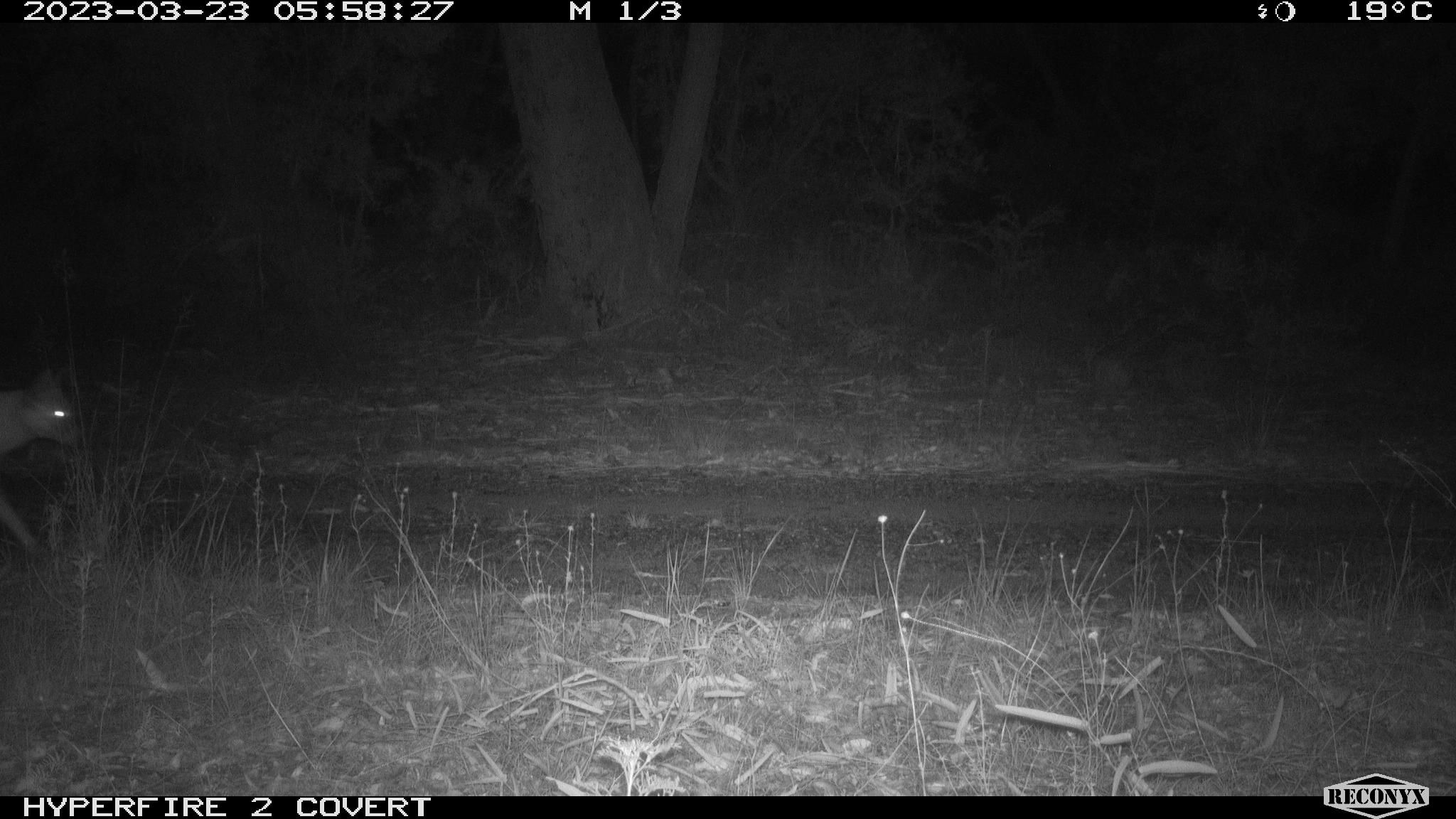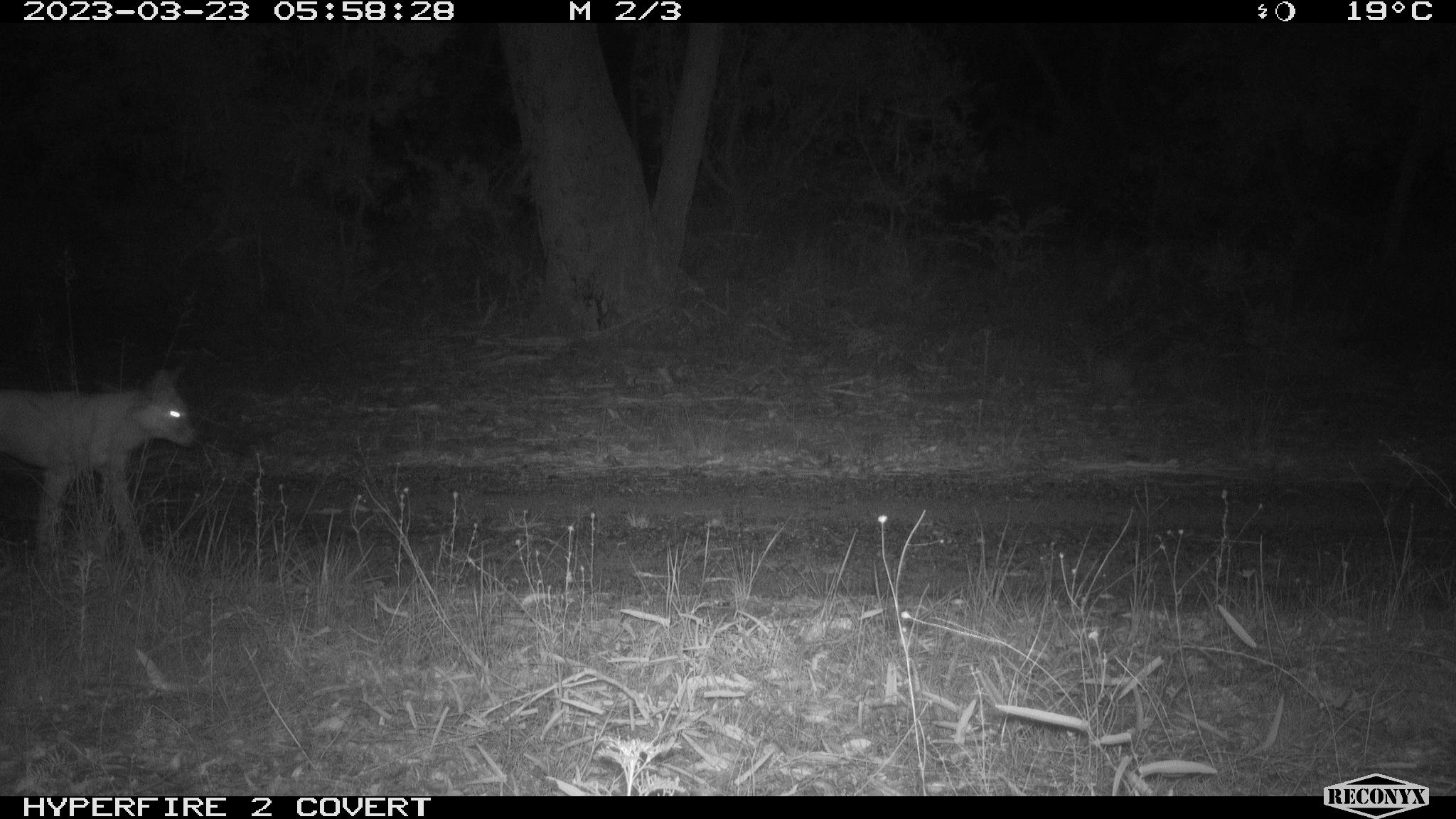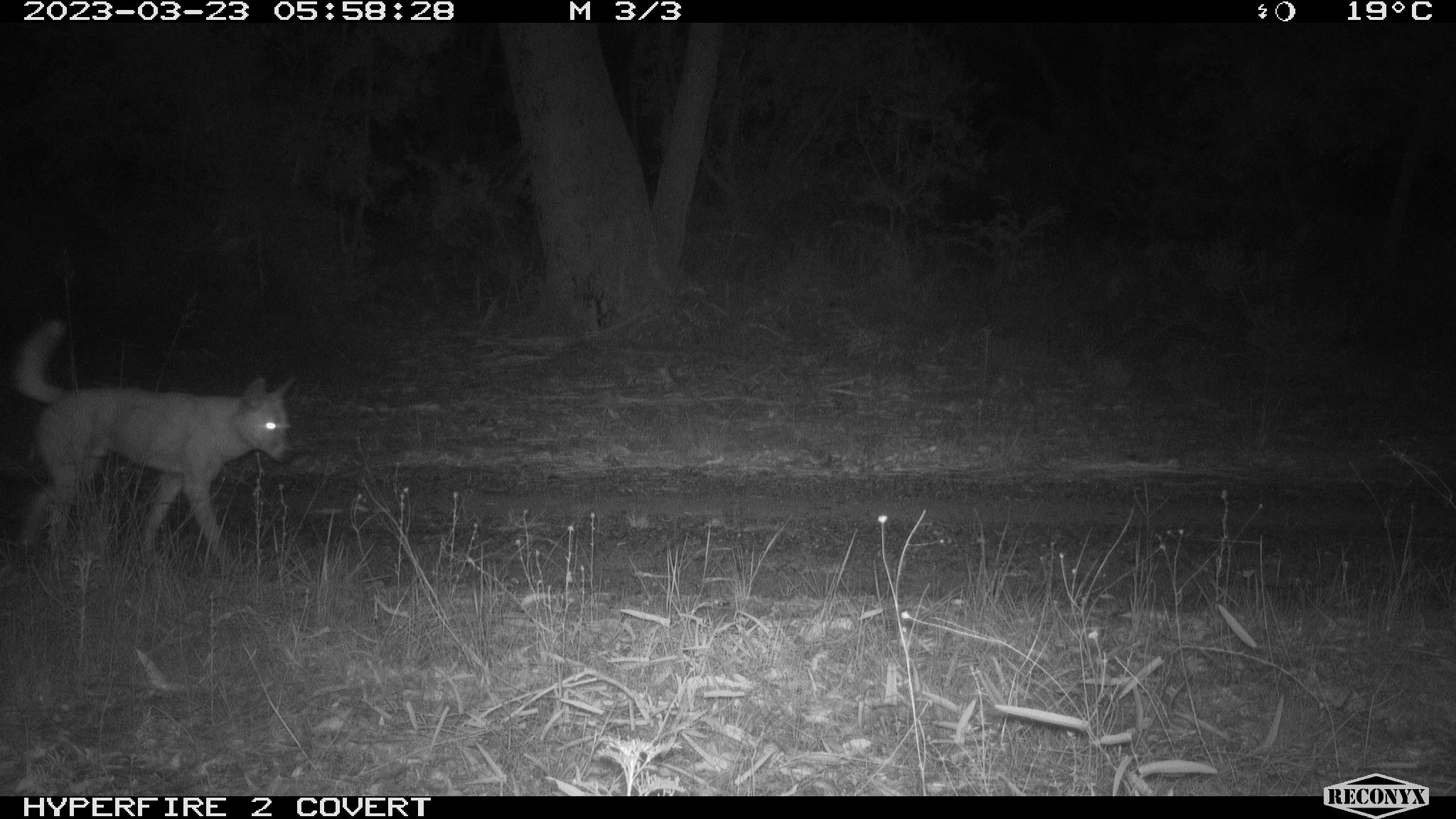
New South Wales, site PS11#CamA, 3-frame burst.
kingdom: Animalia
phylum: Chordata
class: Mammalia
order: Carnivora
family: Canidae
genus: Canis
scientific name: Canis familiaris dingo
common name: dingo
Dingo (Canis familiaris dingo).